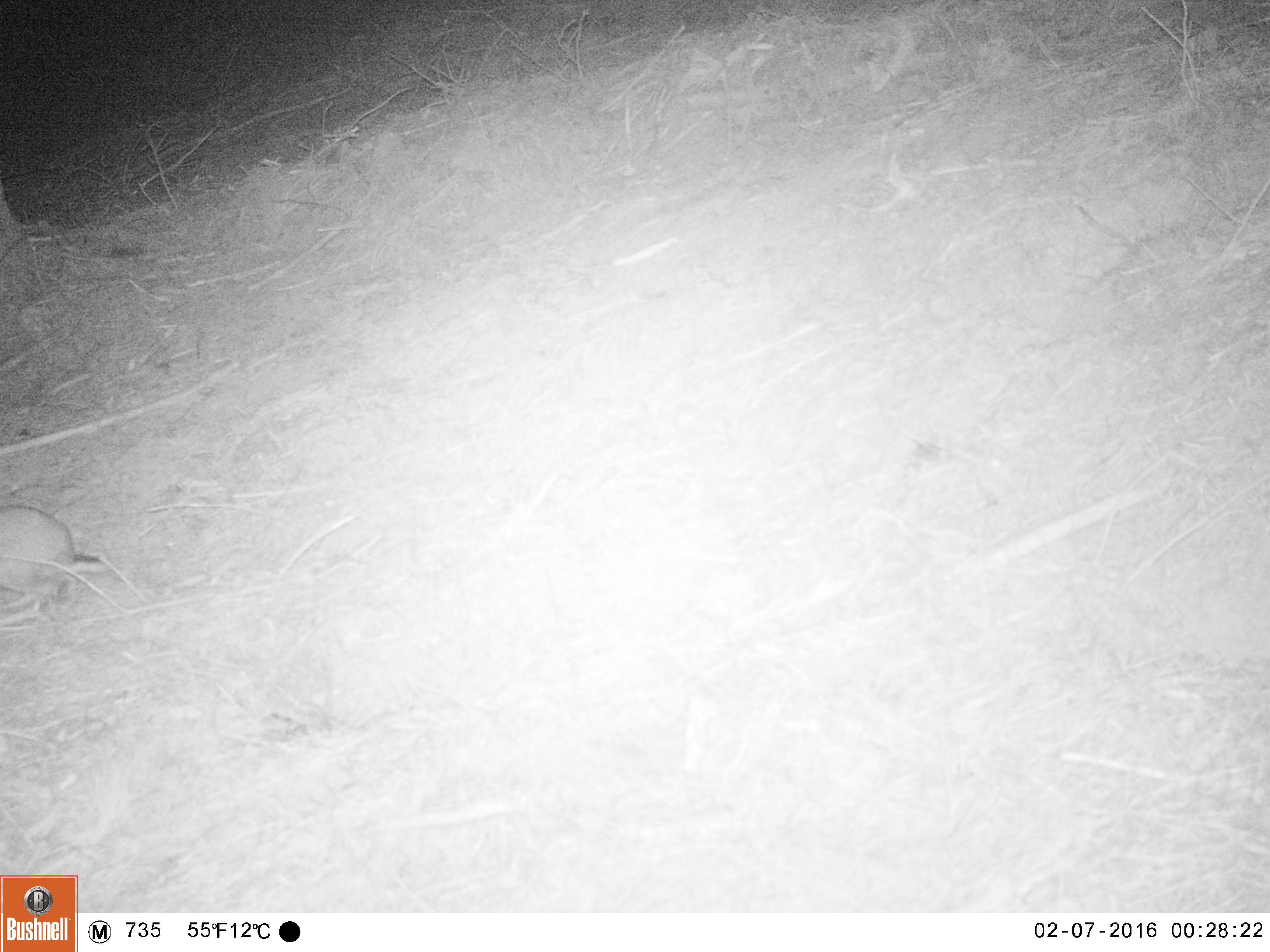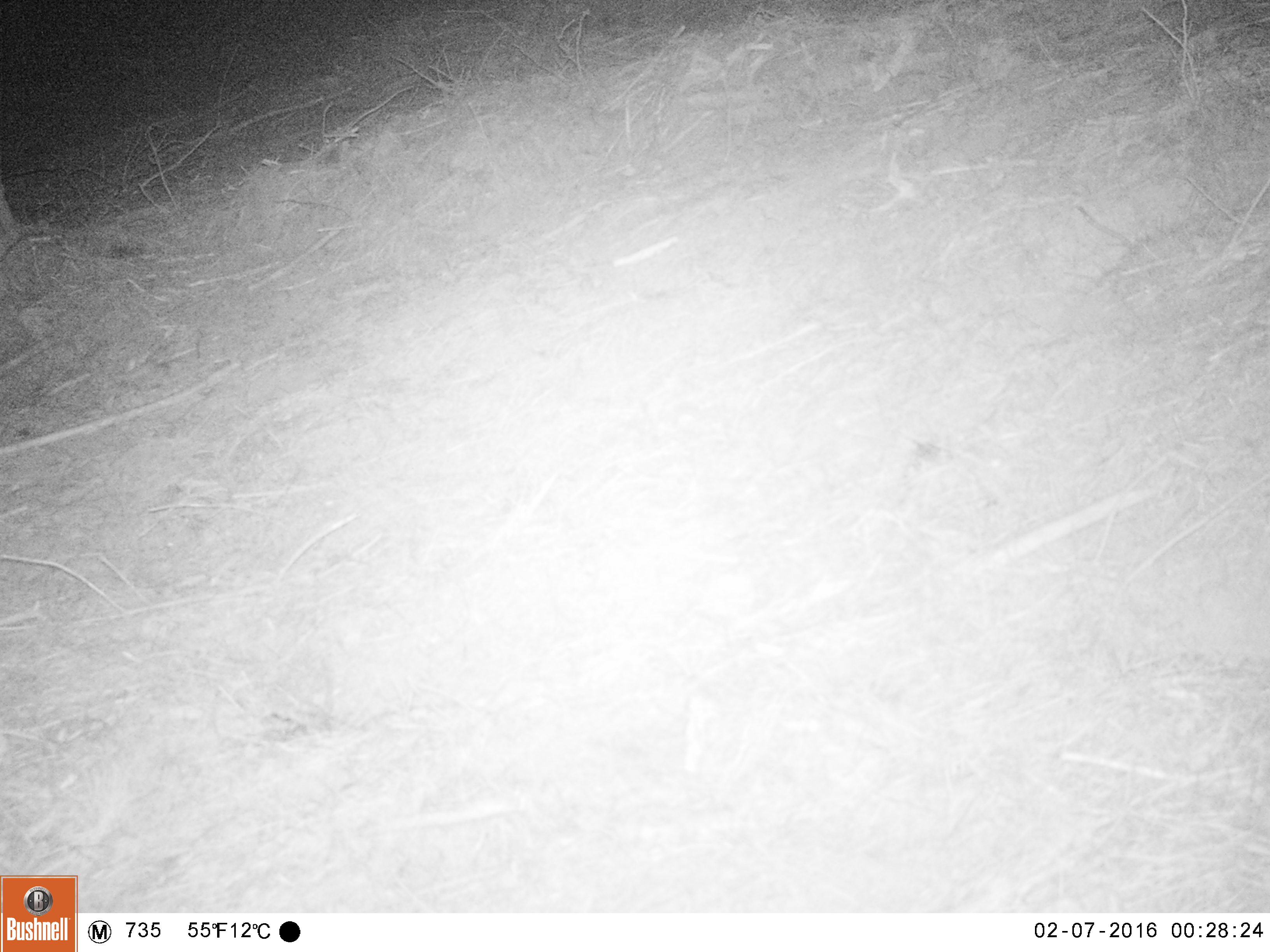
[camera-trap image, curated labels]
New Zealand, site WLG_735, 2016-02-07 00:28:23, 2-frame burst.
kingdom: Animalia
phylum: Chordata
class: Mammalia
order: Eulipotyphla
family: Erinaceidae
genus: Erinaceus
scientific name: Erinaceus europaeus europaeus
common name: european hedgehog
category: hedgehog